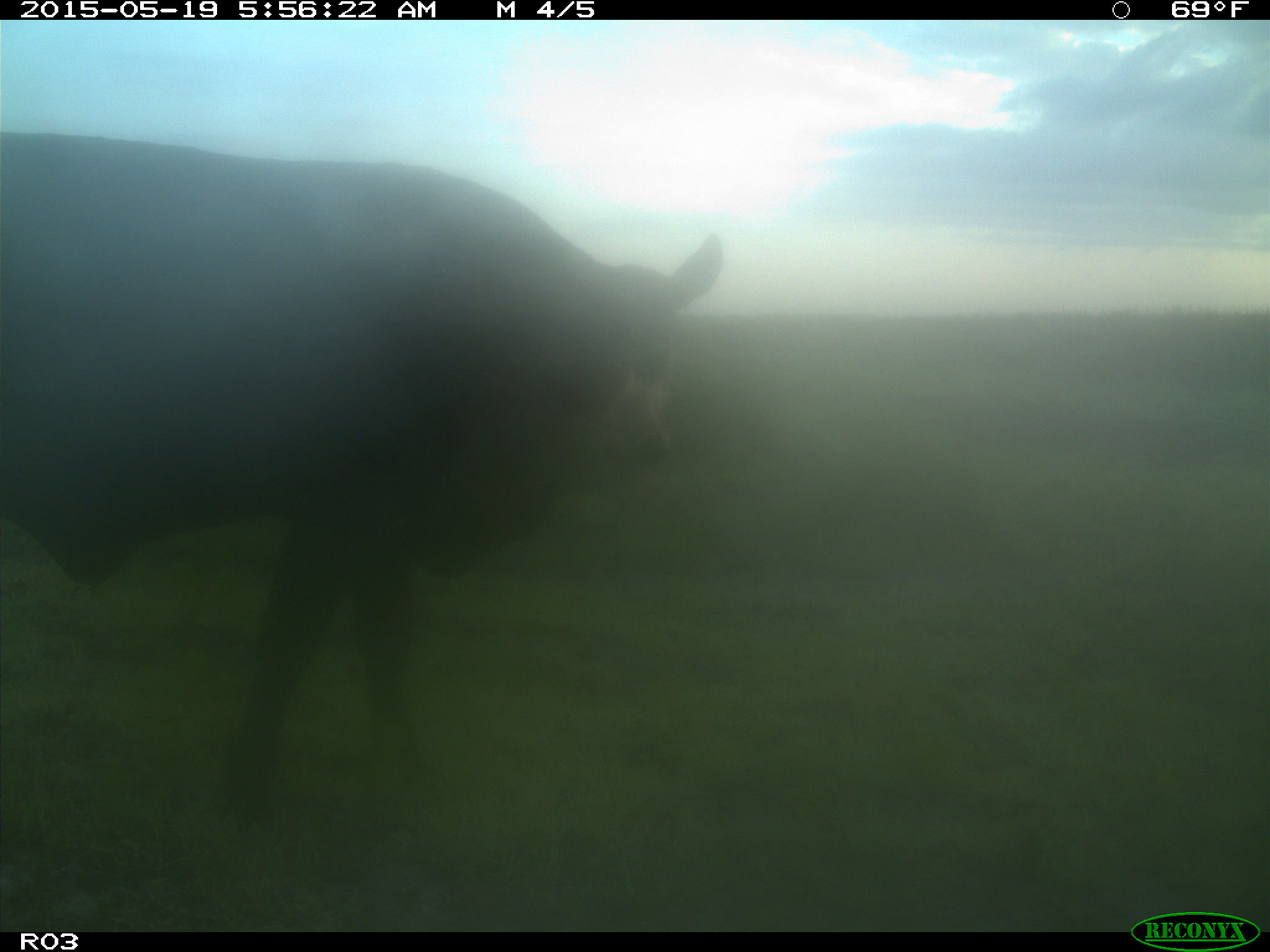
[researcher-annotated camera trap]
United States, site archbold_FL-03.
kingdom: Animalia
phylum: Chordata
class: Mammalia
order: Artiodactyla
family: Bovidae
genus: Bos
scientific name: Bos taurus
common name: domestic cow